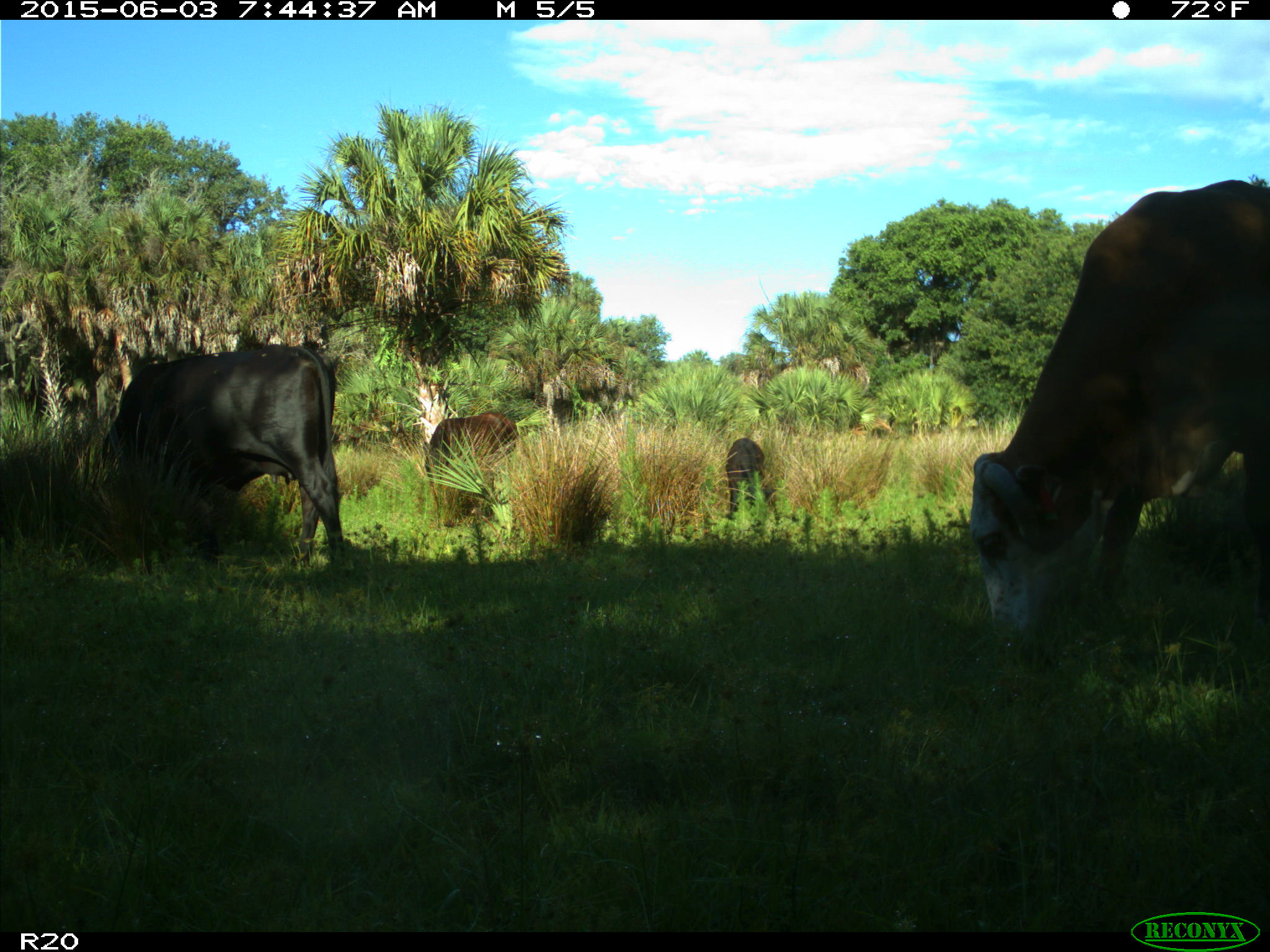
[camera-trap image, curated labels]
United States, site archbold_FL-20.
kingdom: Animalia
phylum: Chordata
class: Mammalia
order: Artiodactyla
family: Bovidae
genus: Bos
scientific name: Bos taurus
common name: domestic cow